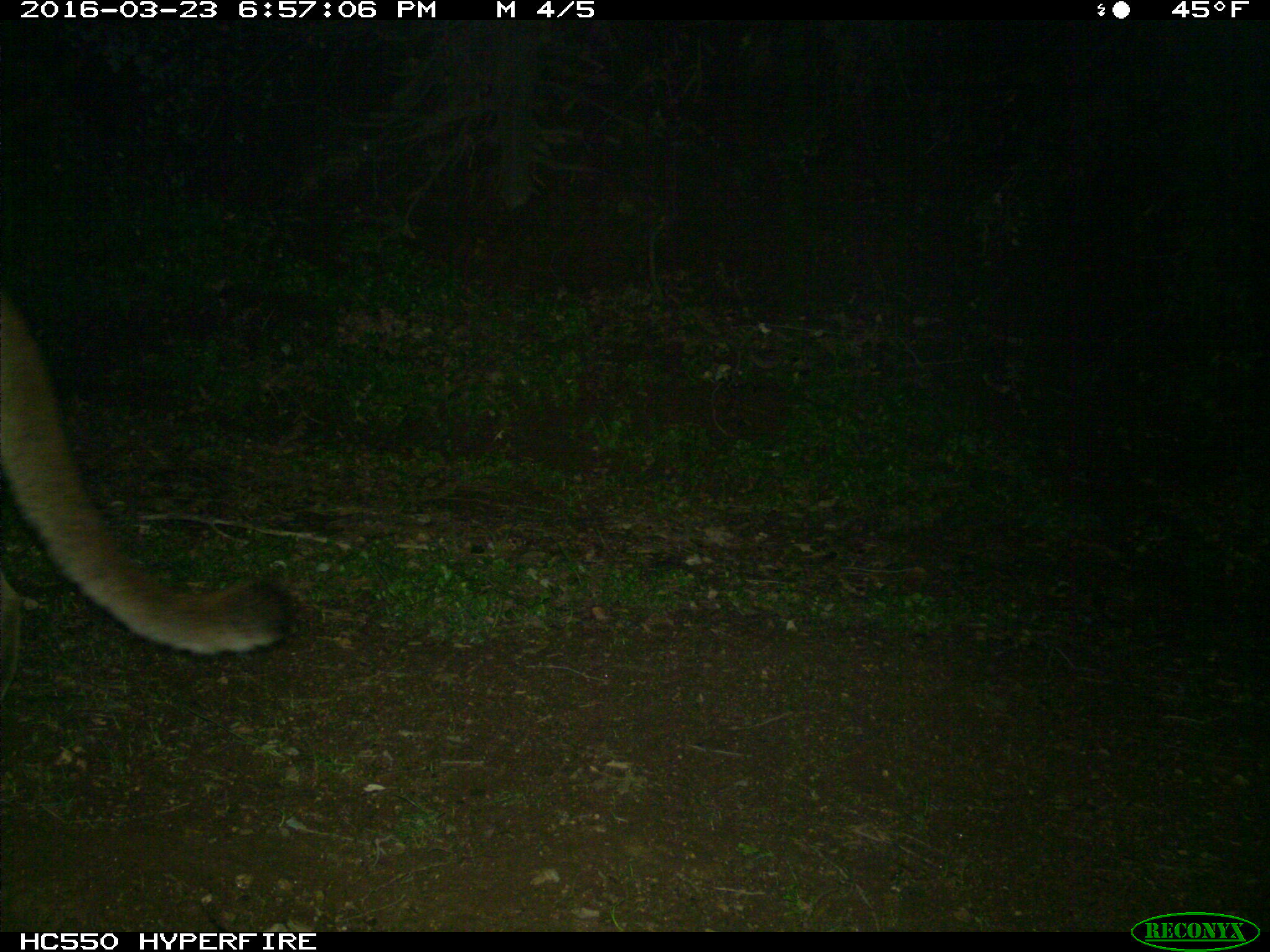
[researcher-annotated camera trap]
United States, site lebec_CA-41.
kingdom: Animalia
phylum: Chordata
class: Mammalia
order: Carnivora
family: Felidae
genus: Puma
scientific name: Puma concolor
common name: mountain lion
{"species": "Puma concolor (mountain lion)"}